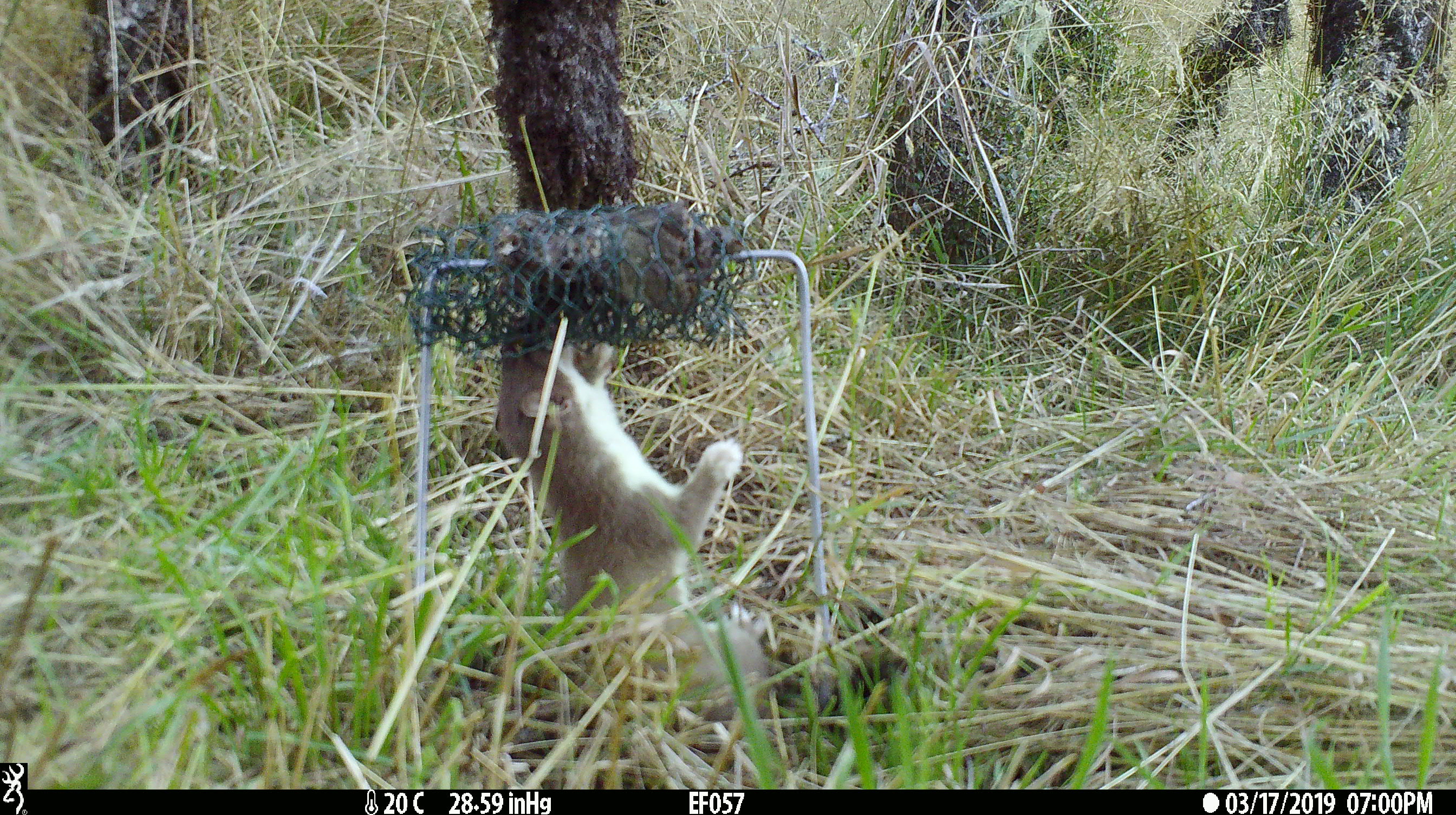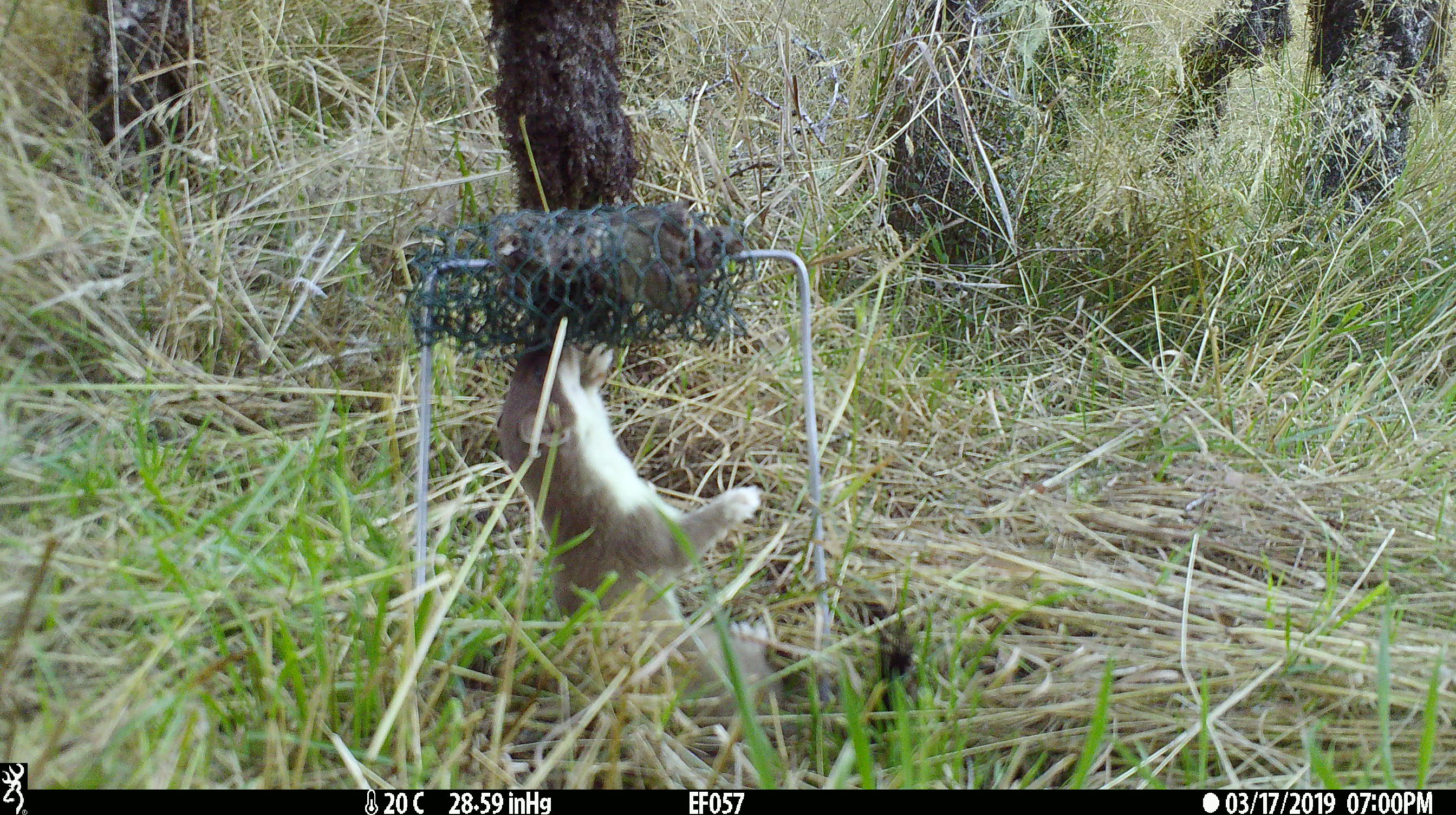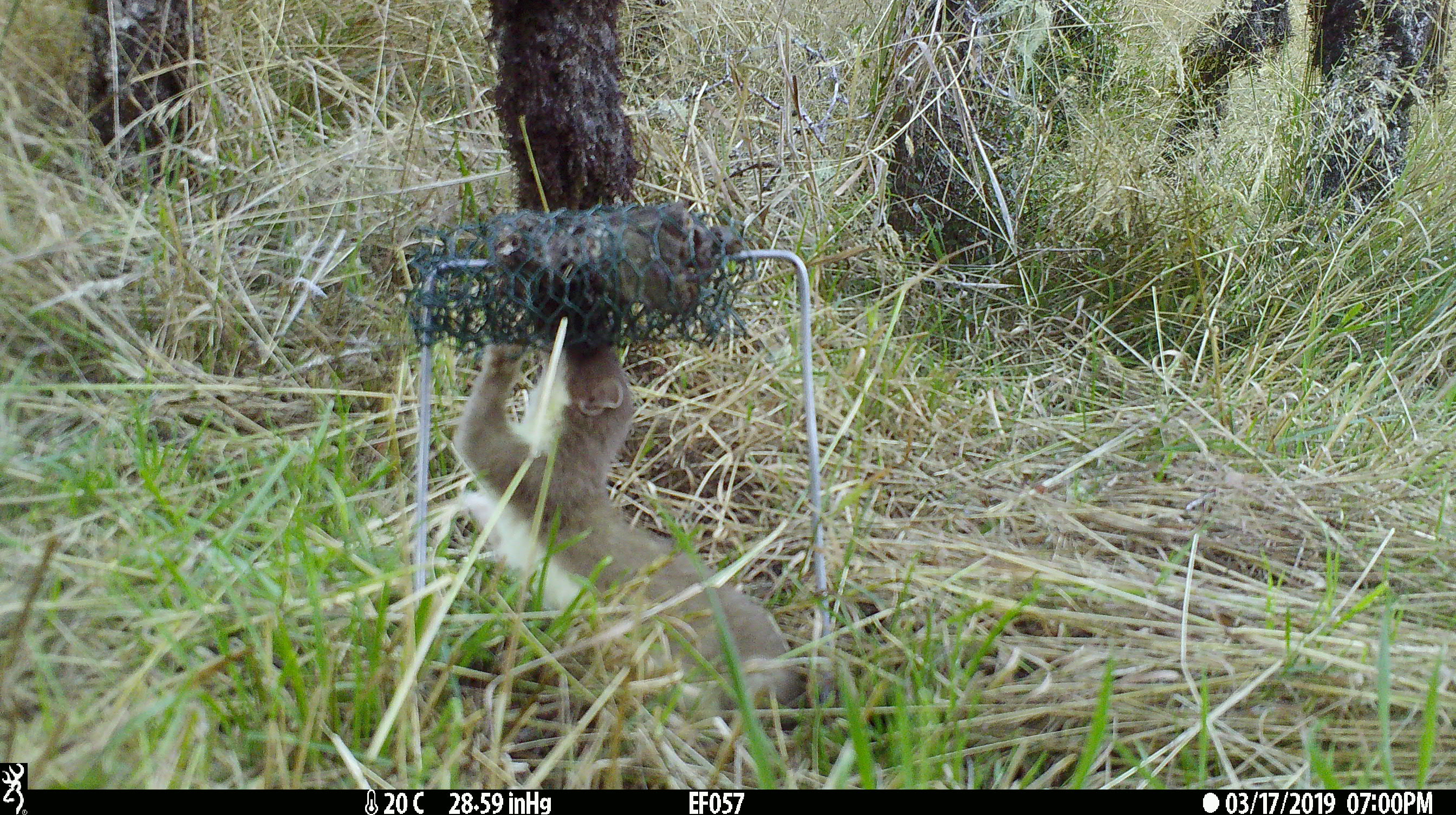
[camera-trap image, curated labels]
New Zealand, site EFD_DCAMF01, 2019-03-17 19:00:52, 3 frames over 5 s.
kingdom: Animalia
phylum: Chordata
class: Mammalia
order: Carnivora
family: Mustelidae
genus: Mustela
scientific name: Mustela erminea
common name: stoat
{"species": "stoat (Mustela erminea)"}